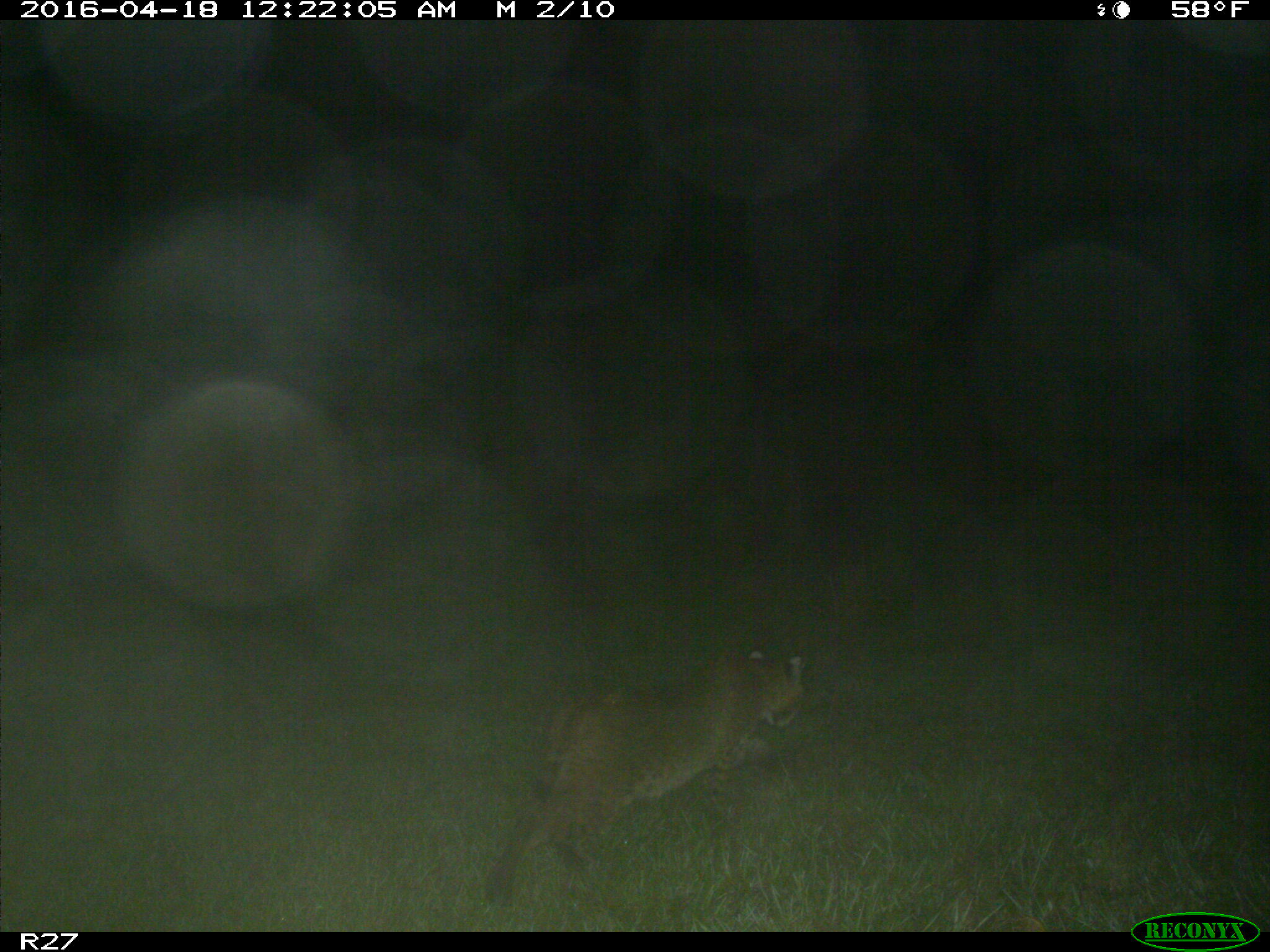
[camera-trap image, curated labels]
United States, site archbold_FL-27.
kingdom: Animalia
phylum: Chordata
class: Mammalia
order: Carnivora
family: Felidae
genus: Lynx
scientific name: Lynx rufus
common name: bobcat